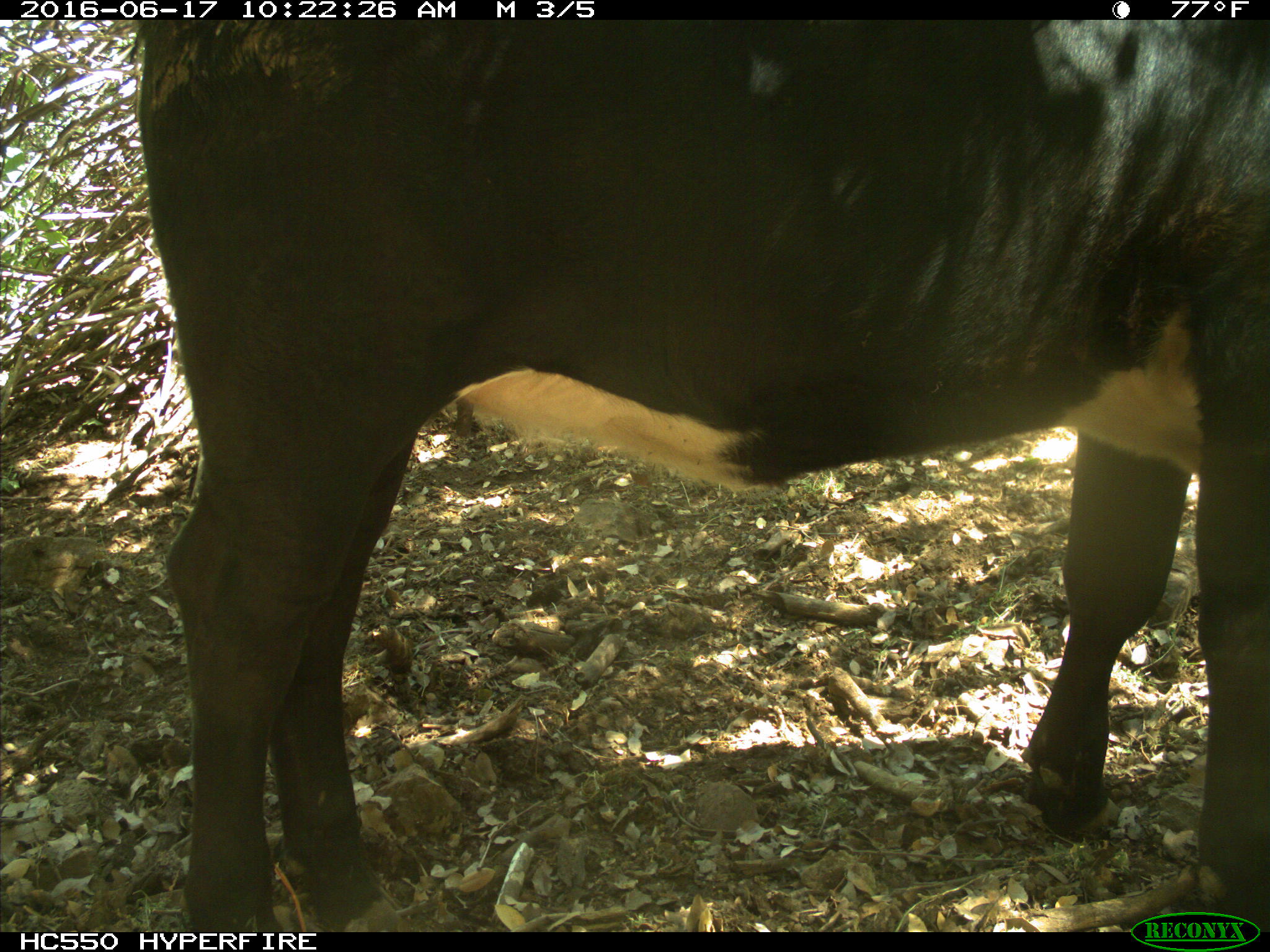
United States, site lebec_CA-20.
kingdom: Animalia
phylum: Chordata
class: Mammalia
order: Artiodactyla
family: Bovidae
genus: Bos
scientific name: Bos taurus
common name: domestic cow